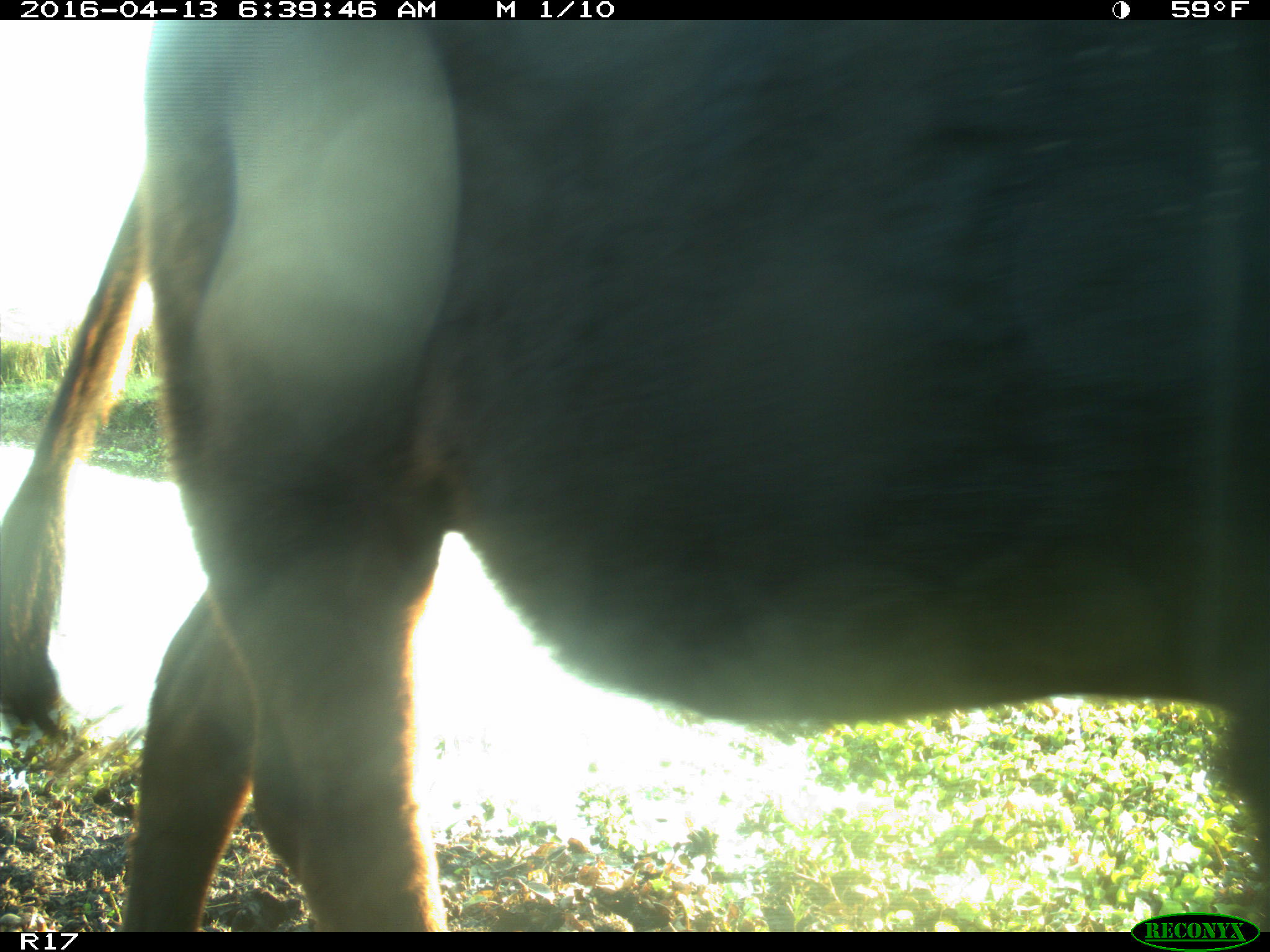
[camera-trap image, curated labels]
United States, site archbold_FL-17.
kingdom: Animalia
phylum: Chordata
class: Mammalia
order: Artiodactyla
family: Bovidae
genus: Bos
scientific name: Bos taurus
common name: domestic cow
Bos taurus (domestic cow).